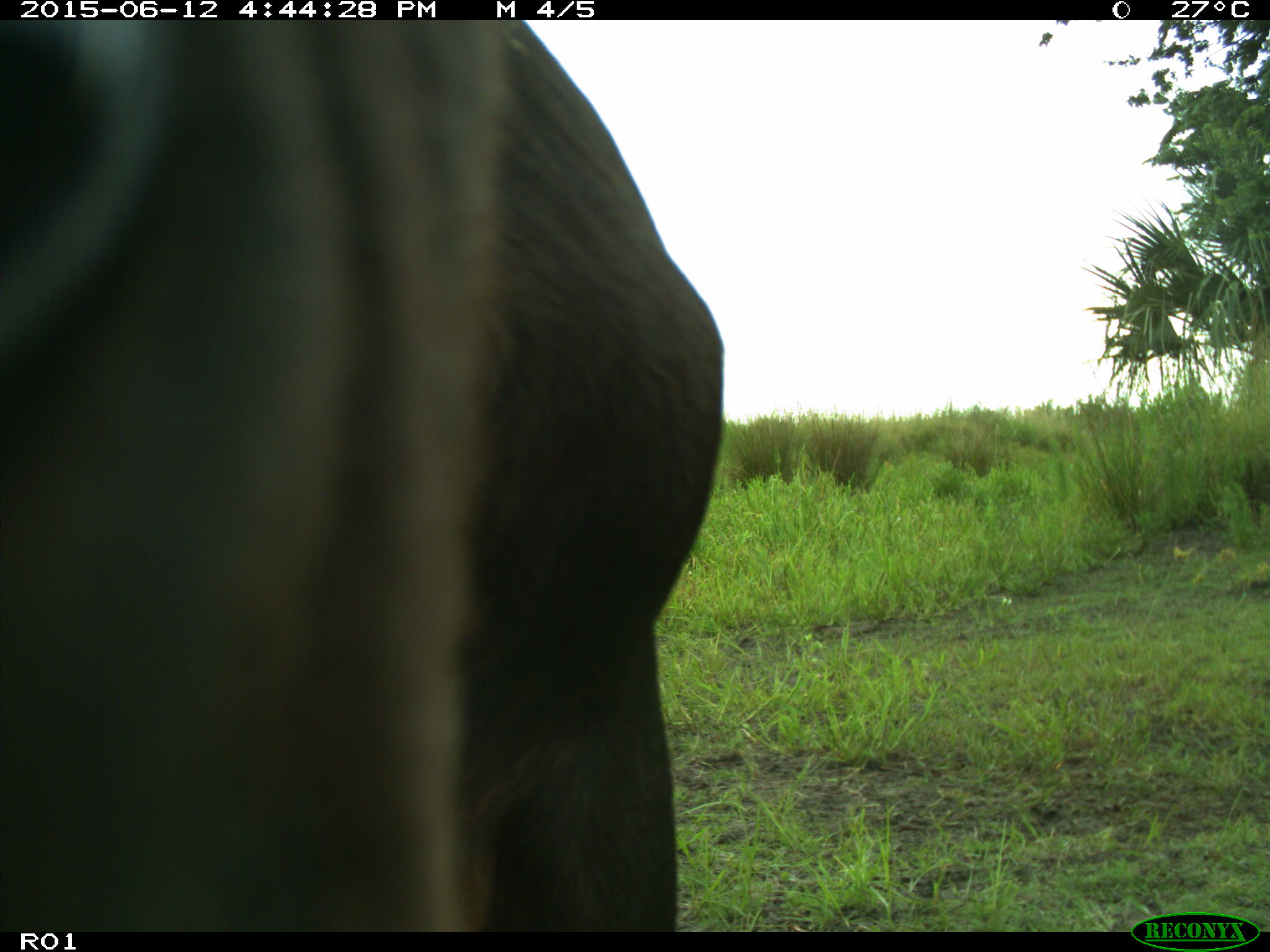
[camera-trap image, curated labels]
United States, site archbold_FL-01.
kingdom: Animalia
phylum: Chordata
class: Mammalia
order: Artiodactyla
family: Bovidae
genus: Bos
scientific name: Bos taurus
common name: domestic cow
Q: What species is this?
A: Bos taurus (domestic cow).